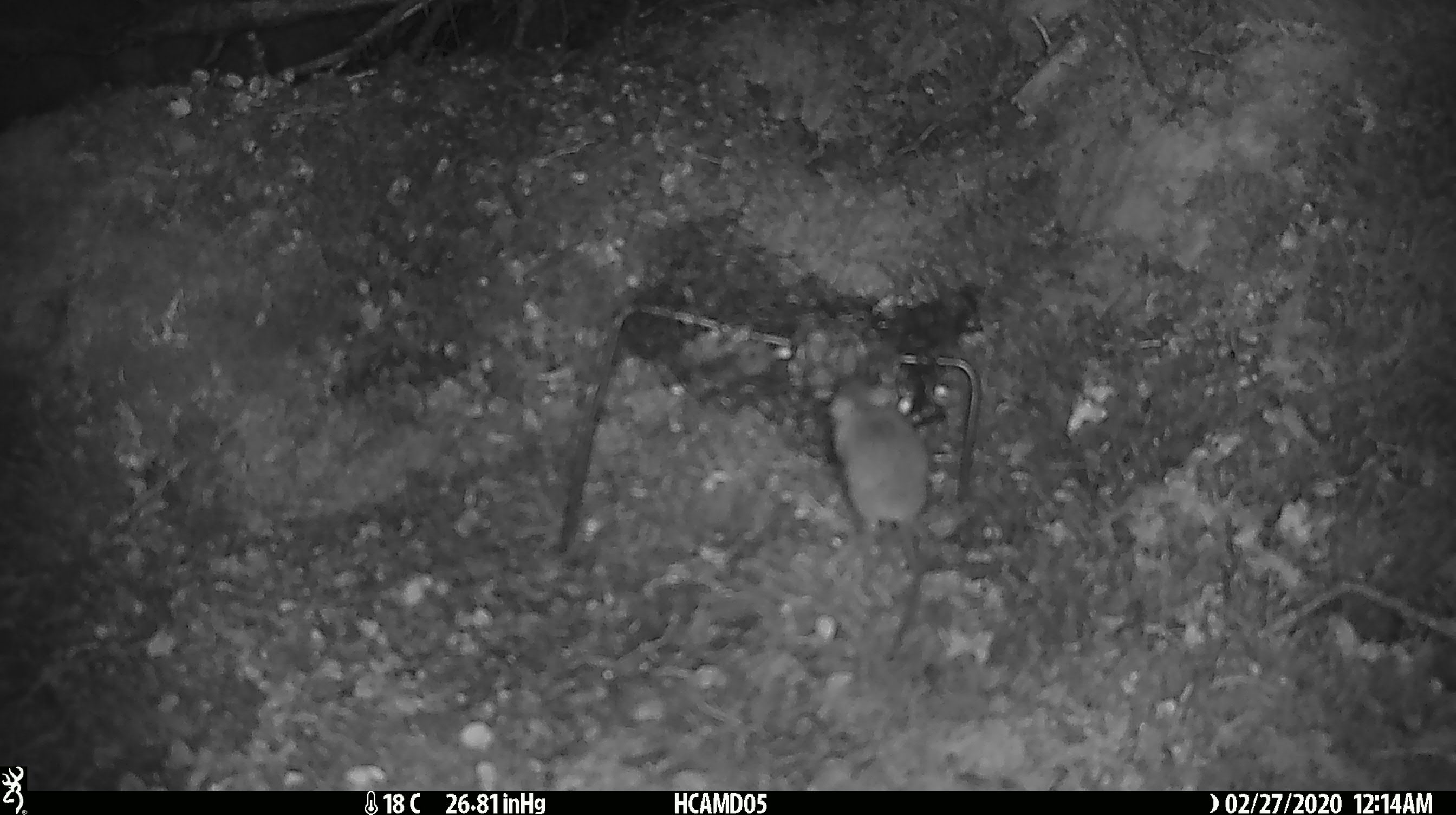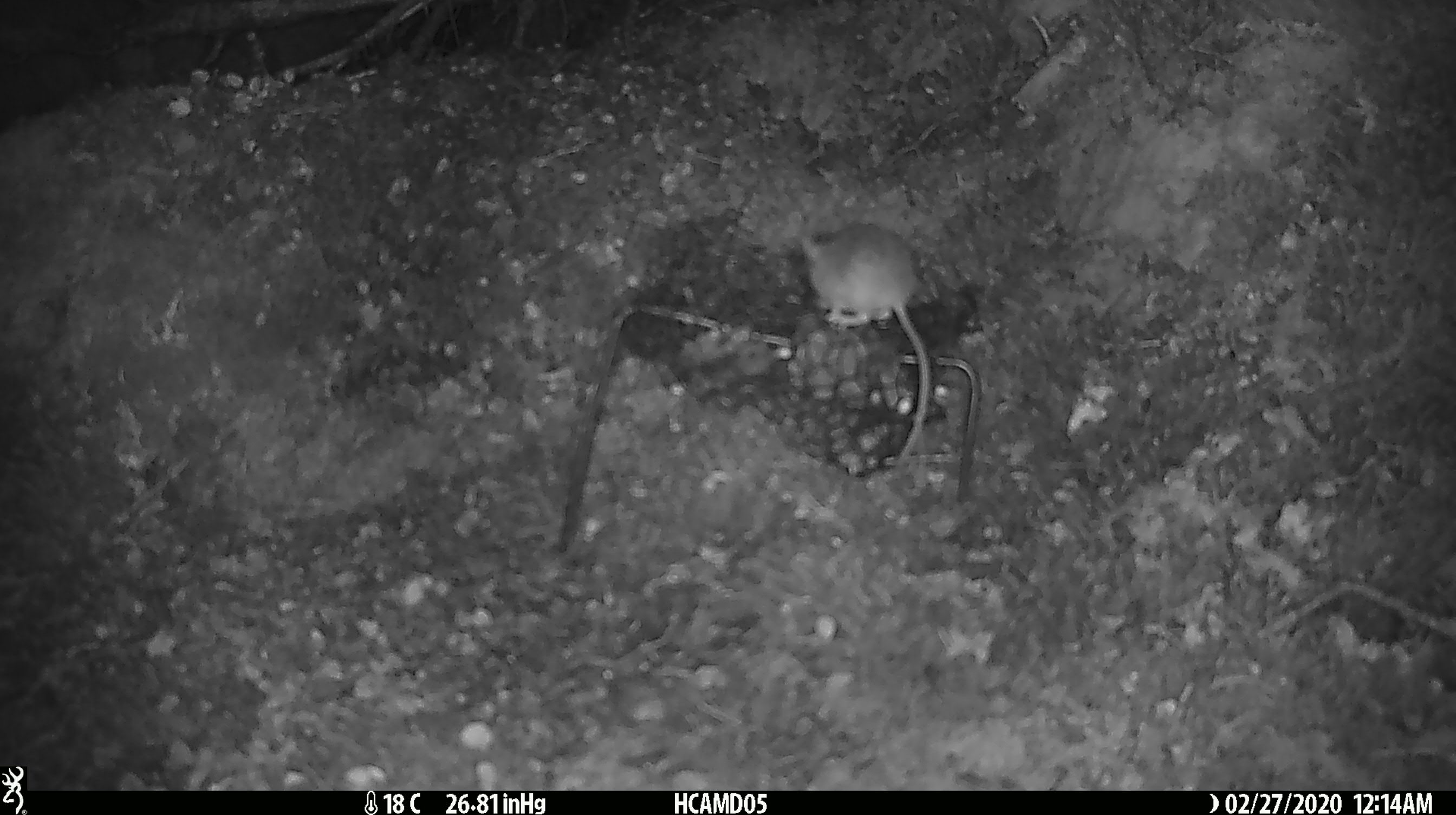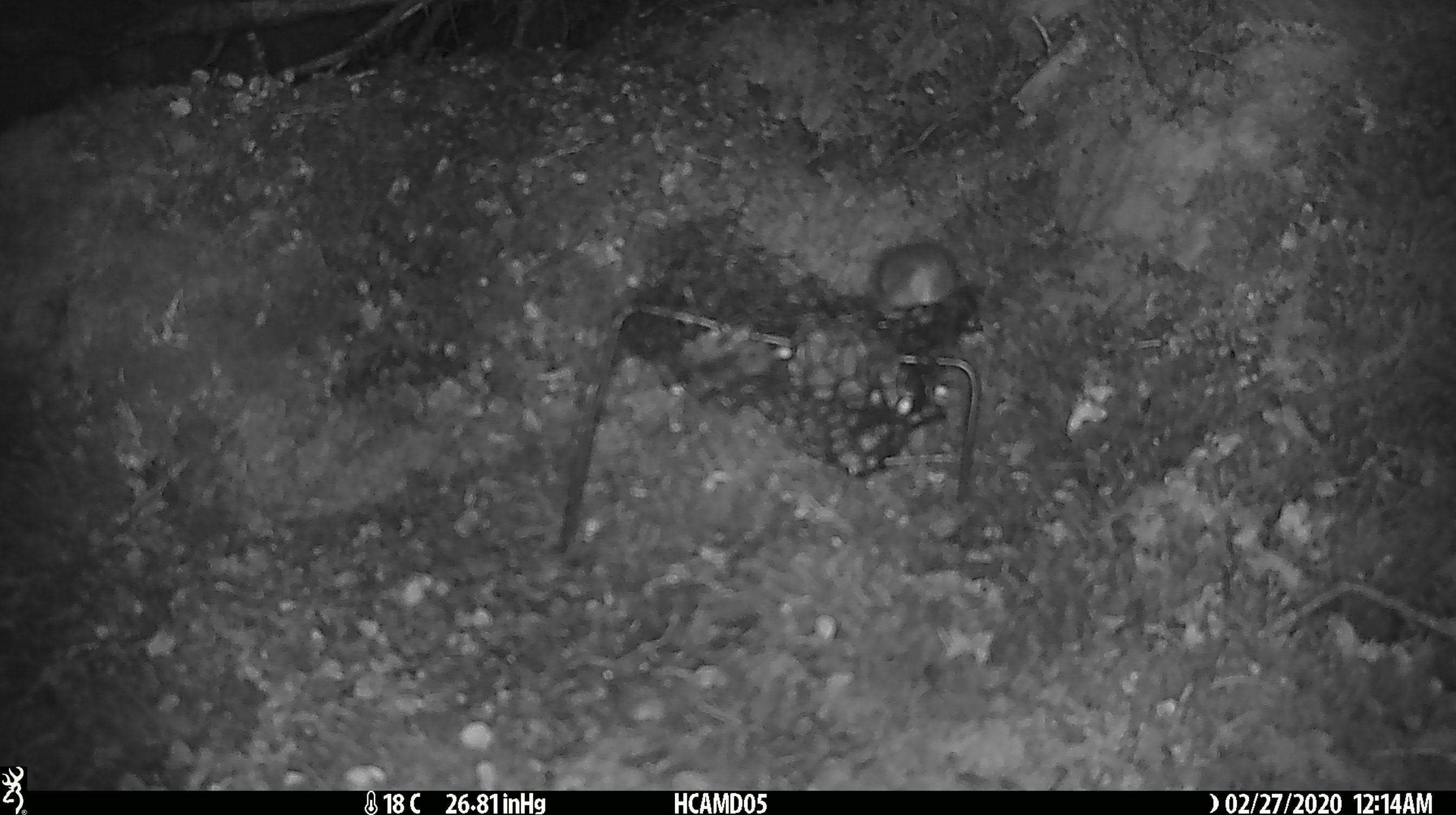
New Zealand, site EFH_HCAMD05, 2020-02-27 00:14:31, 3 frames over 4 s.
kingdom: Animalia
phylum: Chordata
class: Mammalia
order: Rodentia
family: Muridae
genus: Mus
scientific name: Mus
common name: mouse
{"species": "mouse (Mus)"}